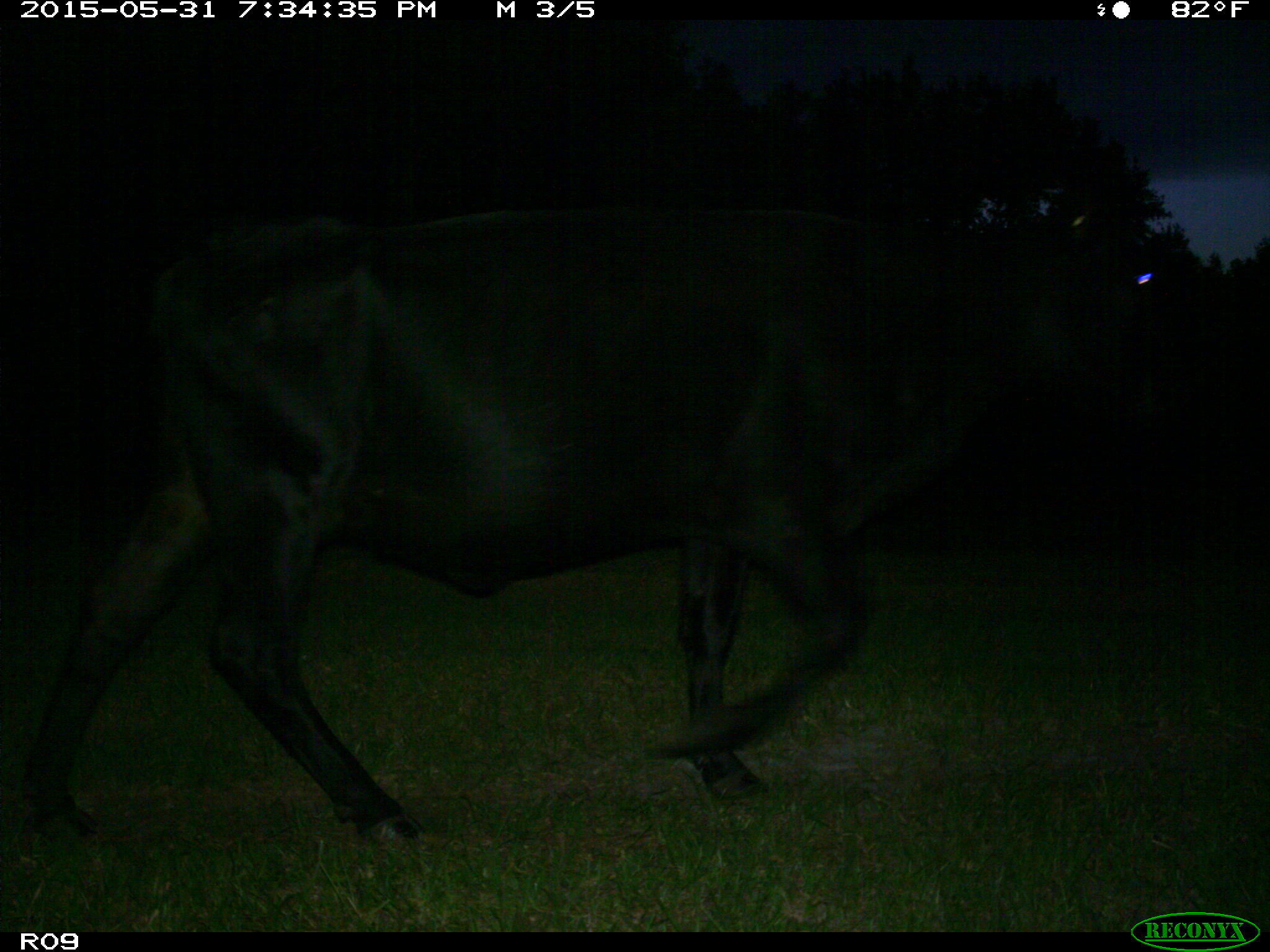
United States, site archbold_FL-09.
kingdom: Animalia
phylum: Chordata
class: Mammalia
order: Artiodactyla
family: Bovidae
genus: Bos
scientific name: Bos taurus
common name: domestic cow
Bos taurus (domestic cow).